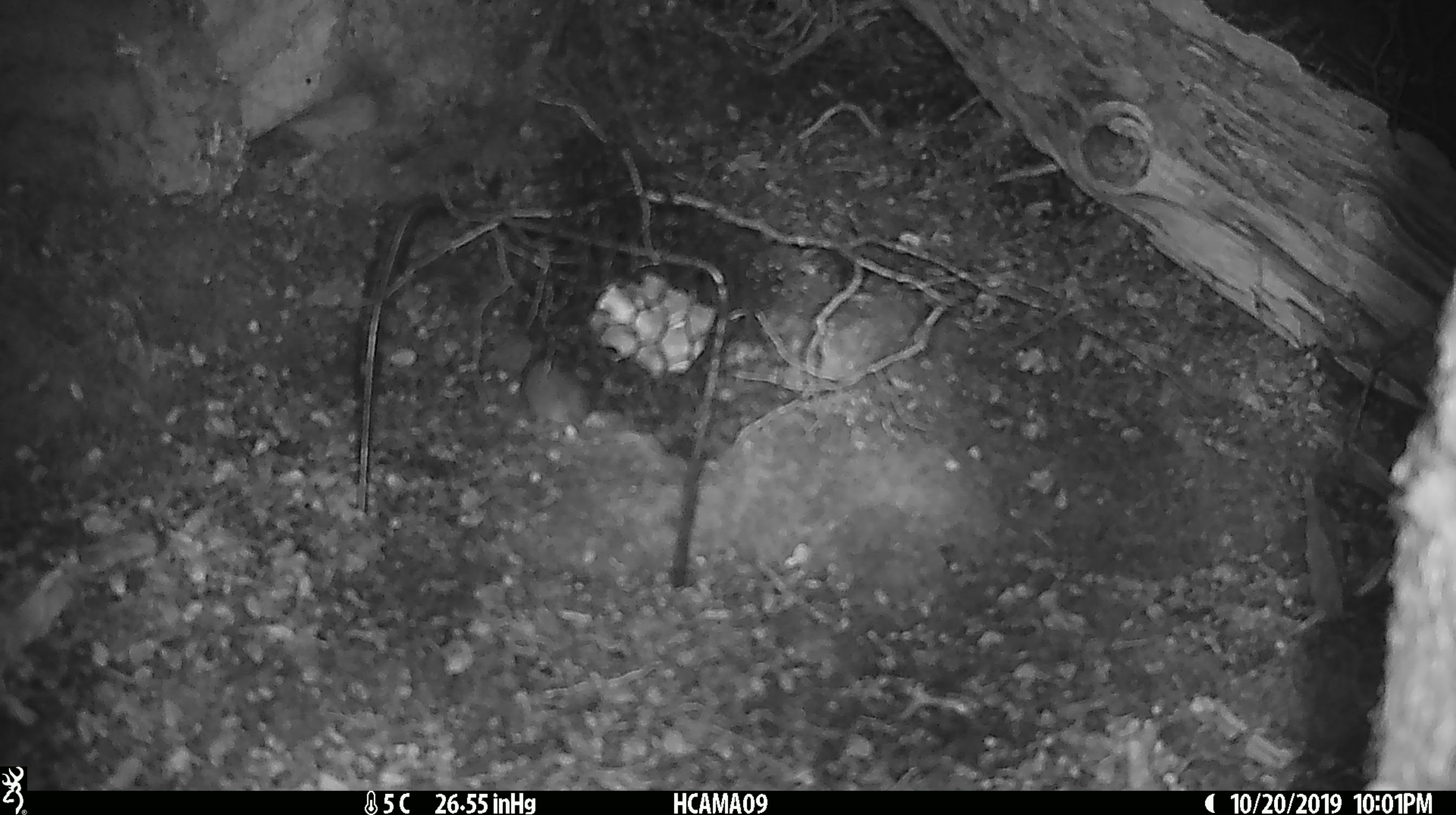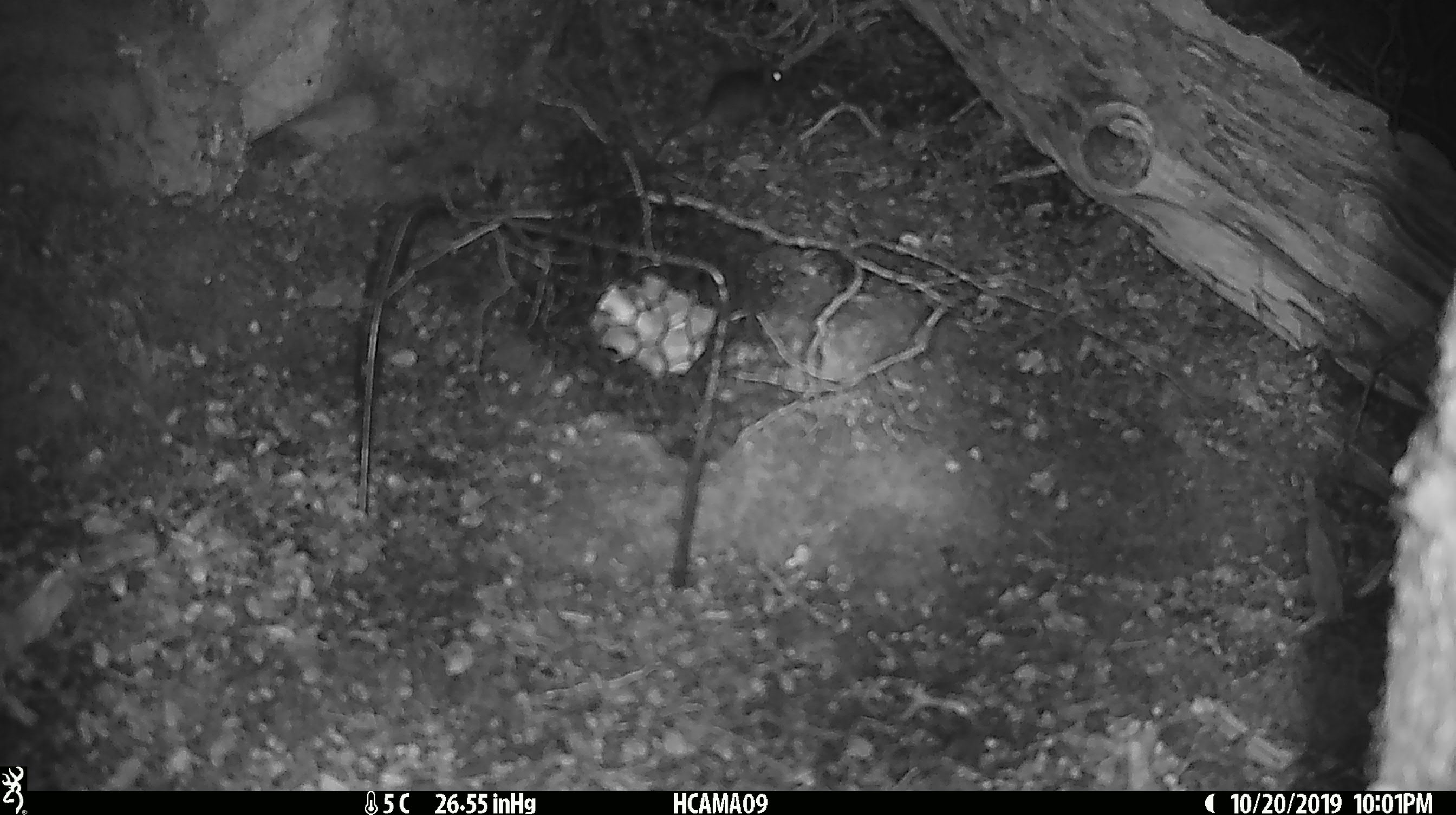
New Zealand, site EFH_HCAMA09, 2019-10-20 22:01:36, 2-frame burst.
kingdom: Animalia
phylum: Chordata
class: Mammalia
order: Rodentia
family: Muridae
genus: Mus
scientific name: Mus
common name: mouse